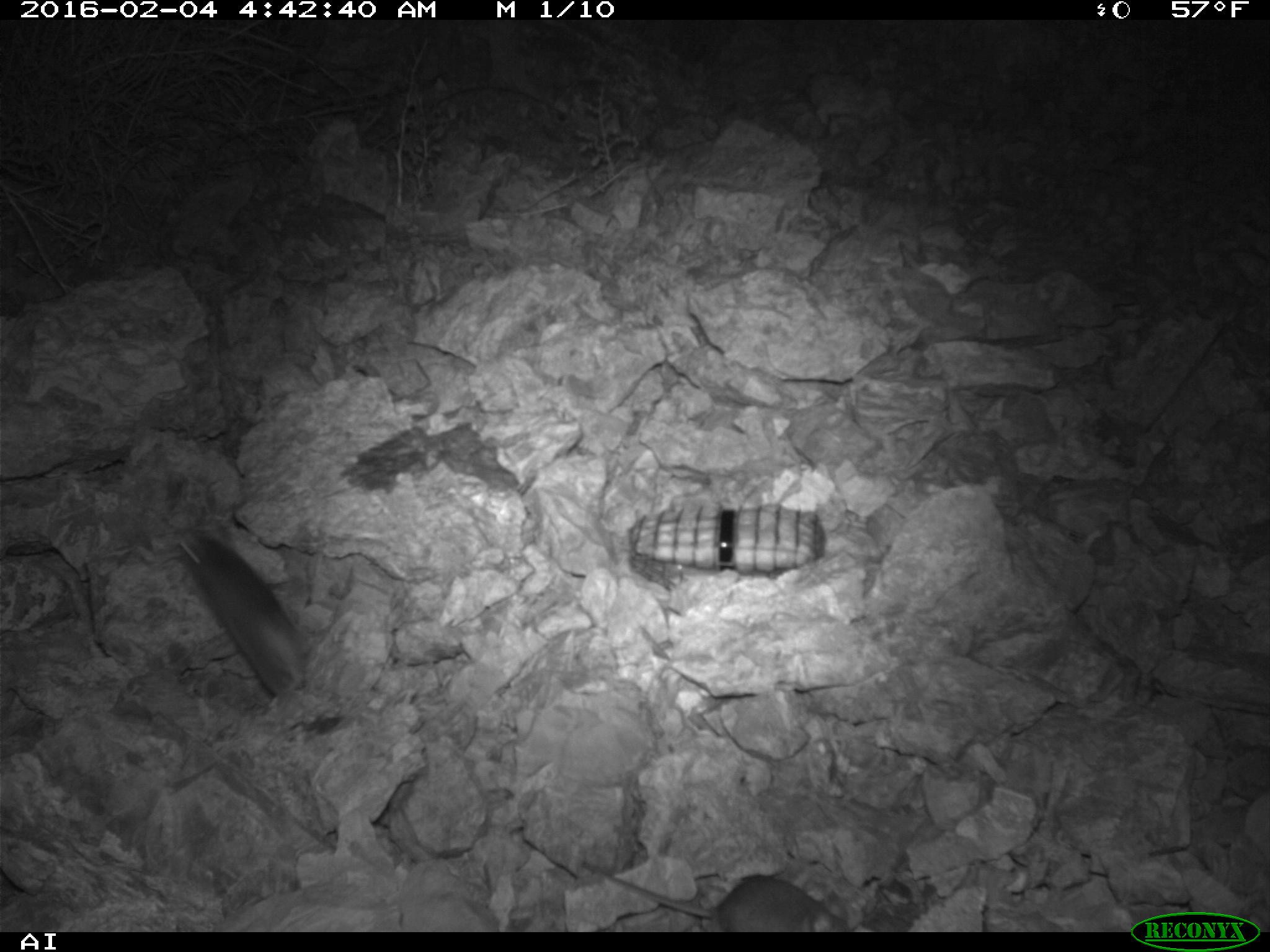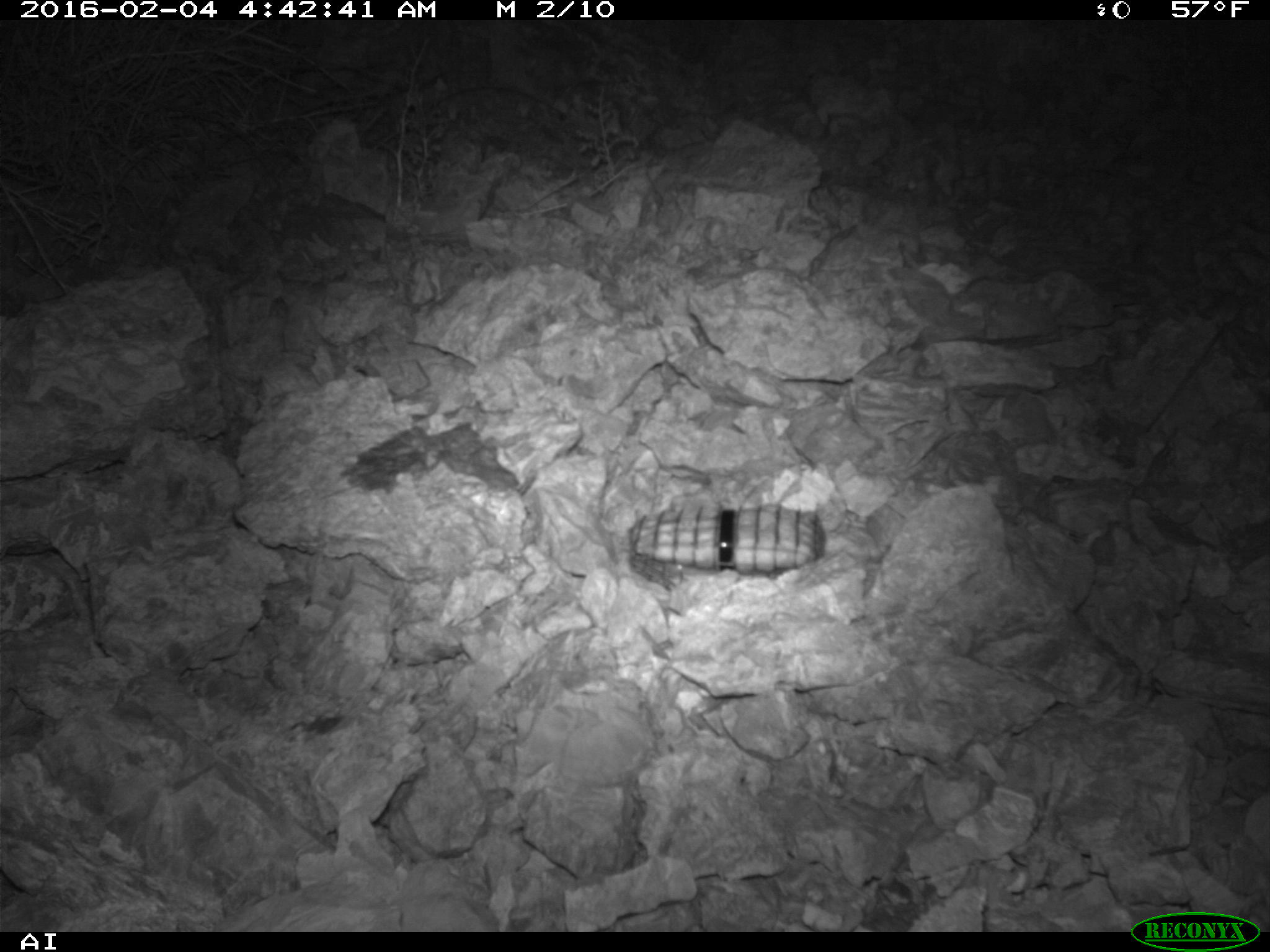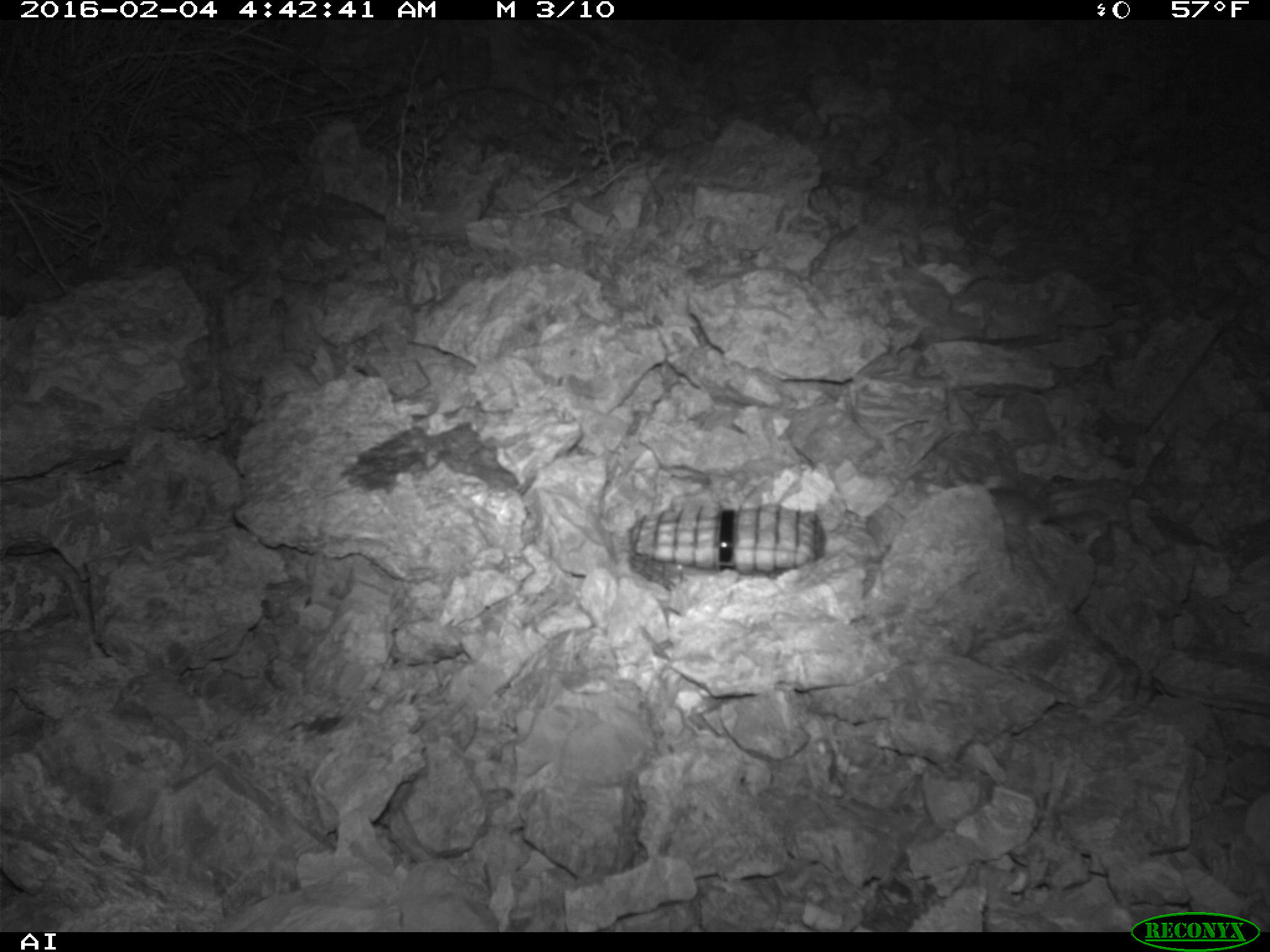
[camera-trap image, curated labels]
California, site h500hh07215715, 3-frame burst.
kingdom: Animalia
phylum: Chordata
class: Mammalia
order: Rodentia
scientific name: Rodentia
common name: rodent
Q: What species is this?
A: Rodent (Rodentia).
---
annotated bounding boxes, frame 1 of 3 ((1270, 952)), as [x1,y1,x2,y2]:
rodent: [173,528,308,712]; [582,862,852,932]